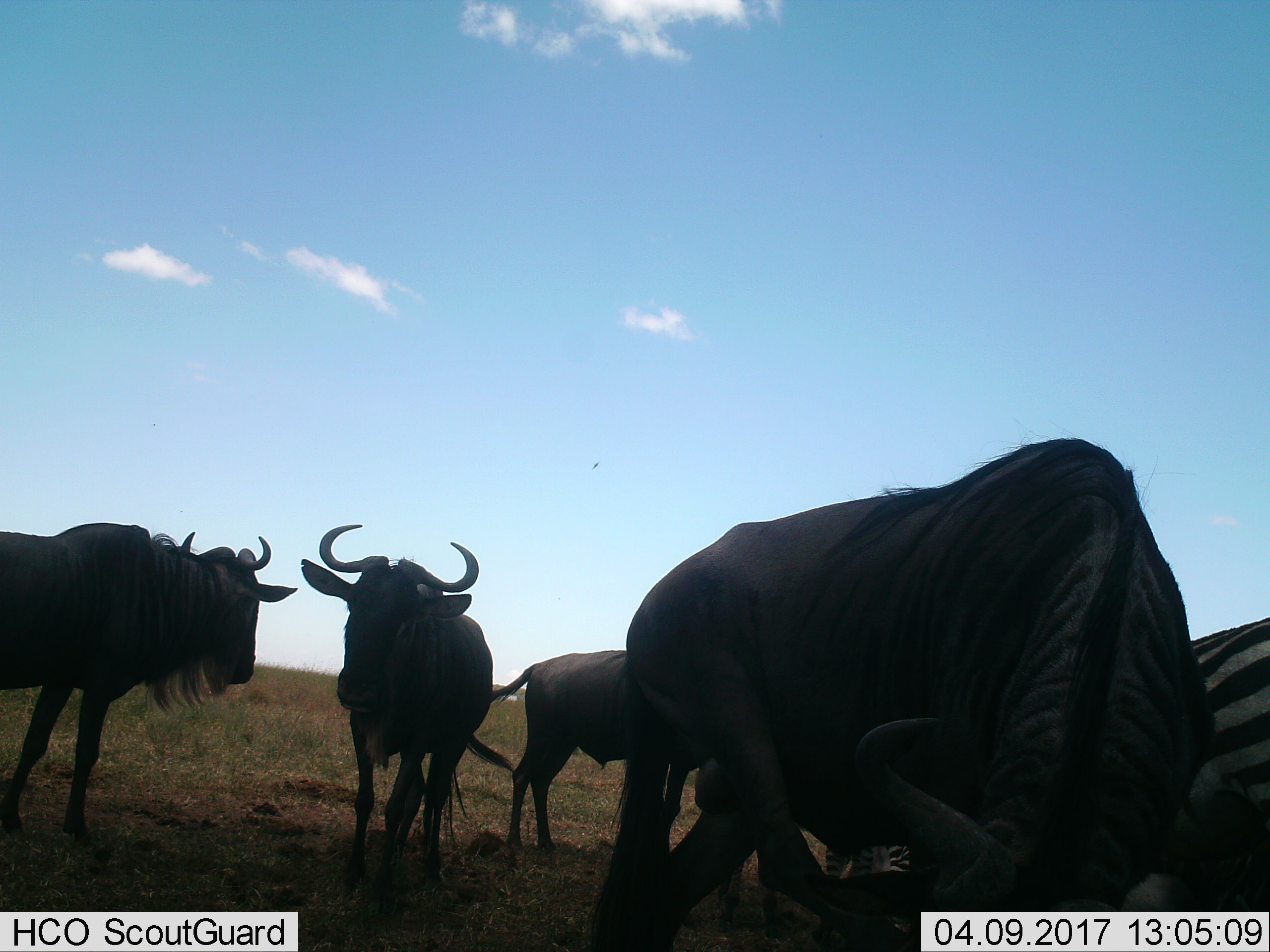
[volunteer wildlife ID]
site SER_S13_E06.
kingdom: Animalia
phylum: Chordata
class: Mammalia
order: Artiodactyla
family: Bovidae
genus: Connochaetes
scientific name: Connochaetes taurinus taurinus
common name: blue wildebeest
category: wildebeestblue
Wildebeestblue (blue wildebeest) (Connochaetes taurinus taurinus), count 4. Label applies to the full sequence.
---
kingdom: Animalia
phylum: Chordata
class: Mammalia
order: Perissodactyla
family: Equidae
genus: Equus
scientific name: Equus quagga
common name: plains zebra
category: zebraplains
Zebraplains (plains zebra) (Equus quagga), count 1. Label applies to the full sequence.